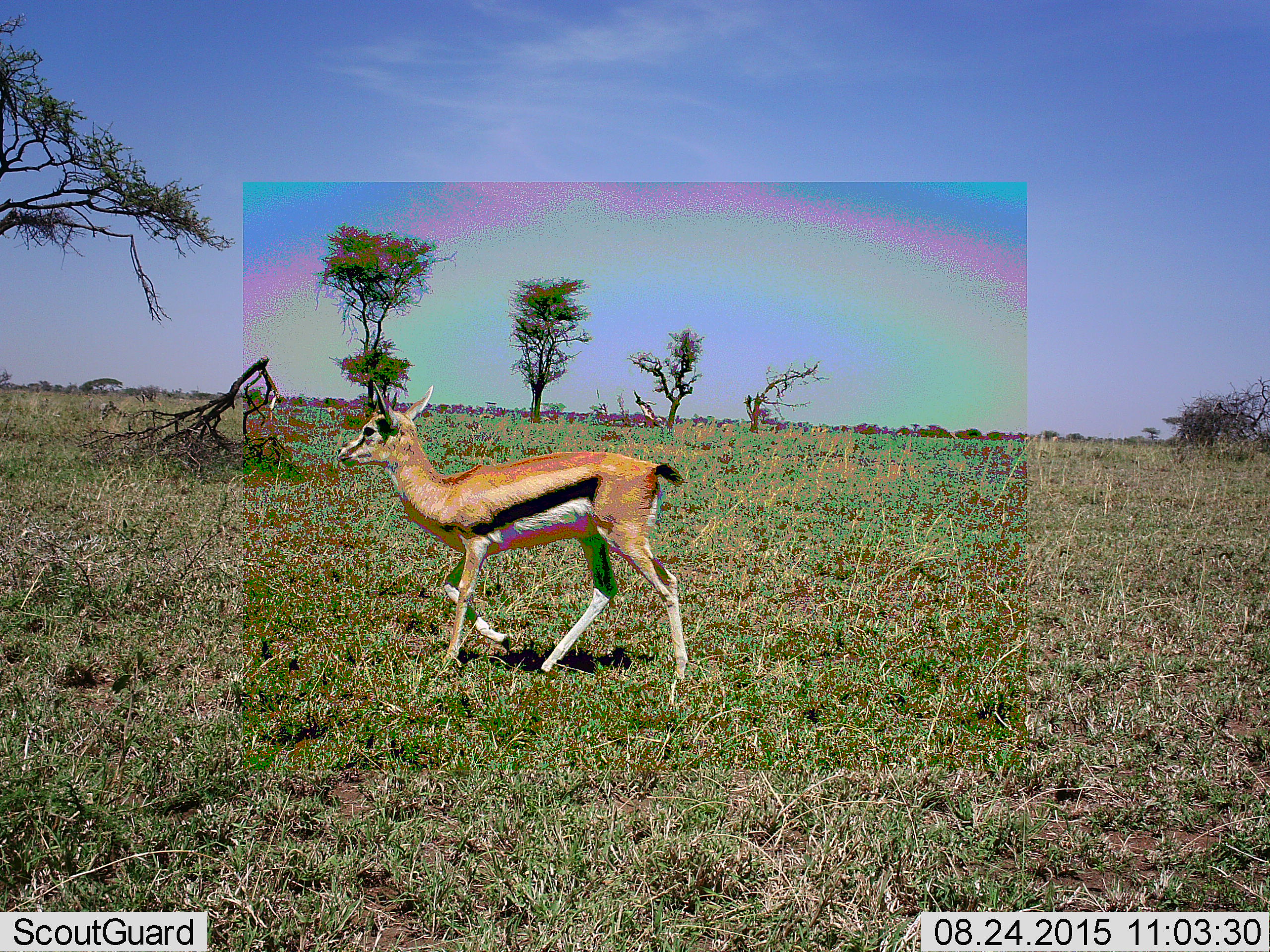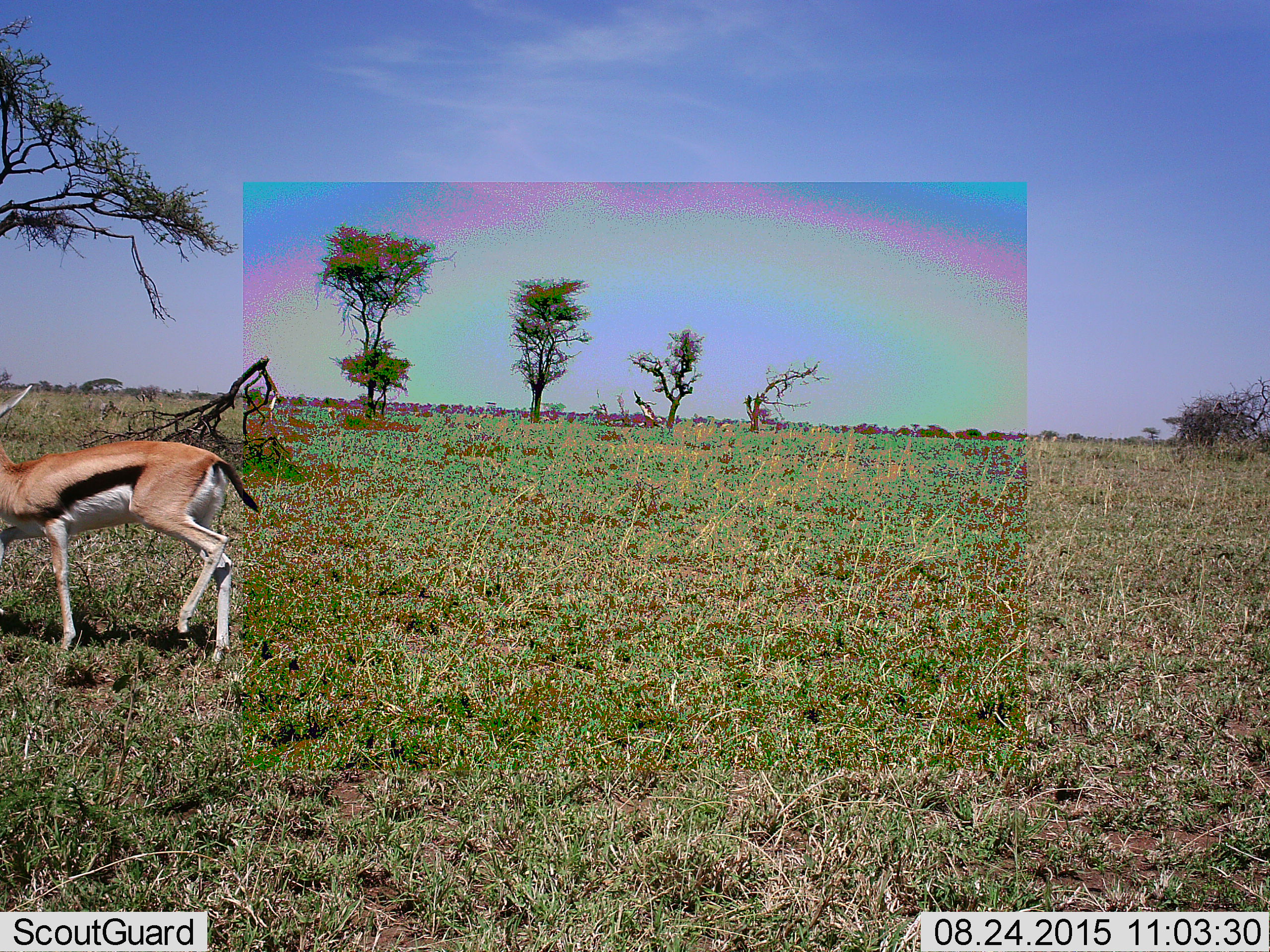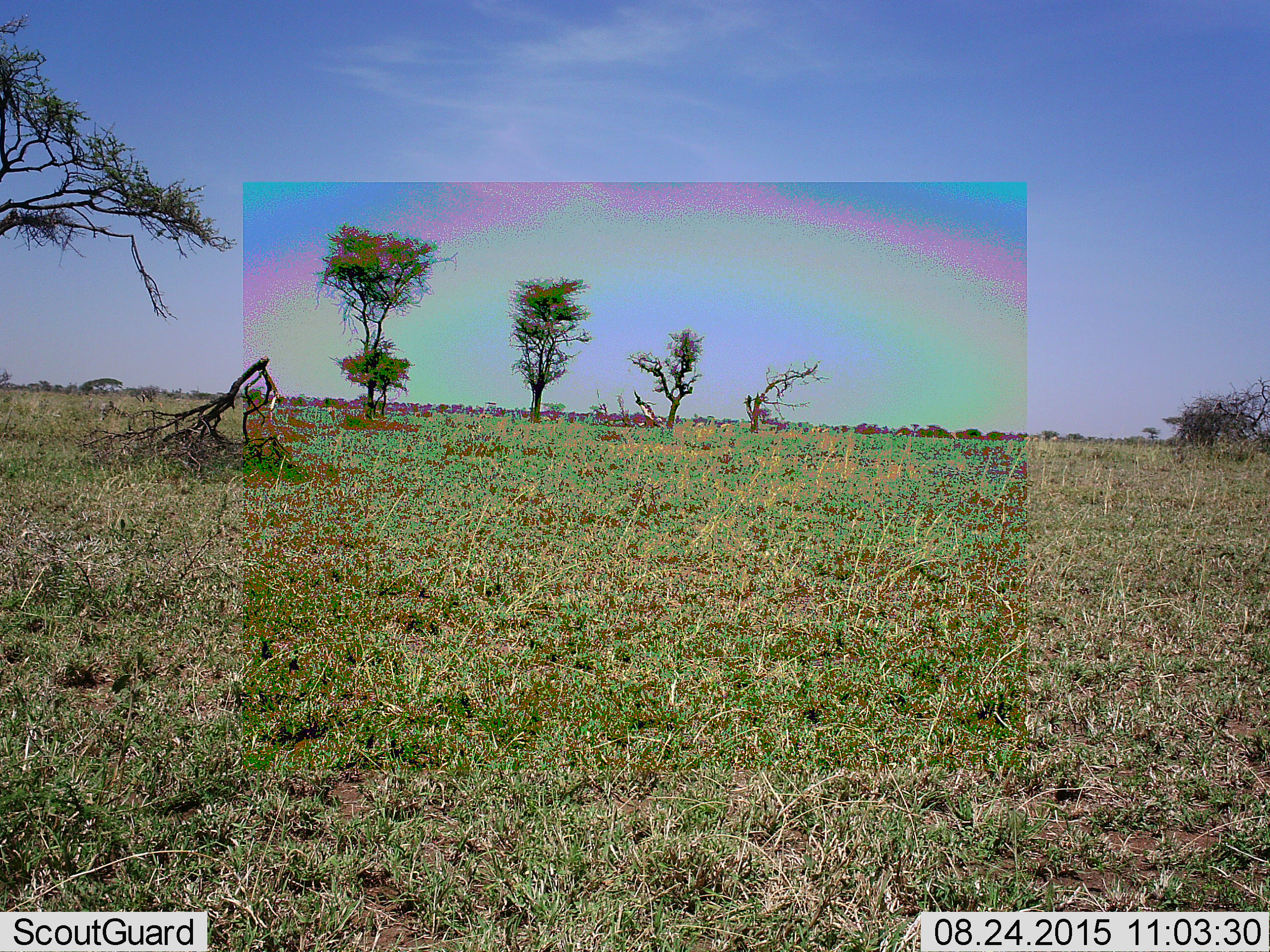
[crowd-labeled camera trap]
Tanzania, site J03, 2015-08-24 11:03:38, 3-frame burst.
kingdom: Animalia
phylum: Chordata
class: Mammalia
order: Artiodactyla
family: Bovidae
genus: Eudorcas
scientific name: Eudorcas thomsonii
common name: thomson's gazelle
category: gazellethomsons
Gazellethomsons (thomson's gazelle) (Eudorcas thomsonii), count 1. Behavior (volunteer vote fractions): standing 33%, resting 11%, moving 78%, interacting 0%. Young present (vote fraction): 11%. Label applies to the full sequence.